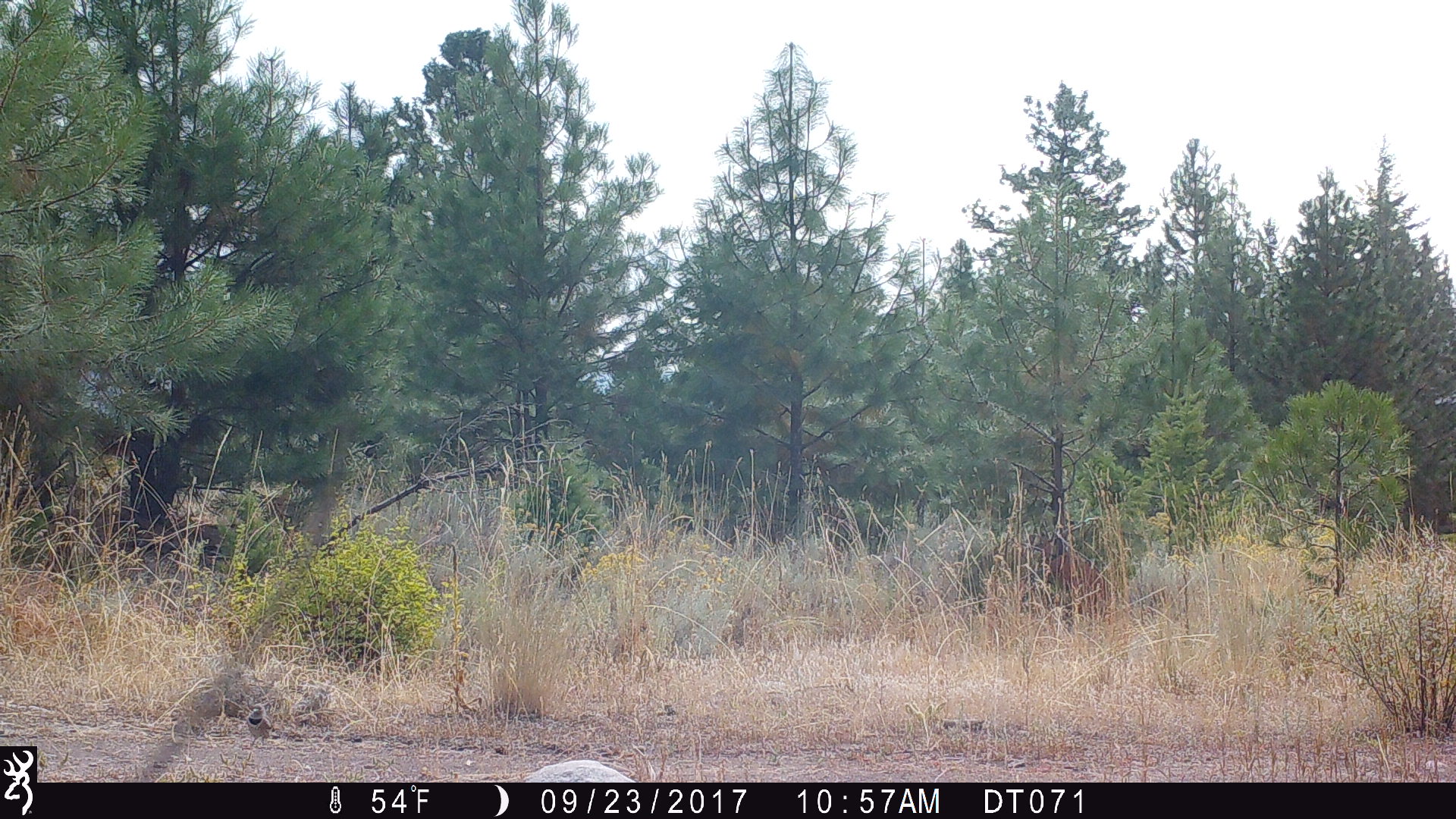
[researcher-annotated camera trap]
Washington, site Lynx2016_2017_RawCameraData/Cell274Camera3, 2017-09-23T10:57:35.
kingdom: Animalia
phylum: Chordata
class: Aves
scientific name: Aves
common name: birds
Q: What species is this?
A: Aves (birds).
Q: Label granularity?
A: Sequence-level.